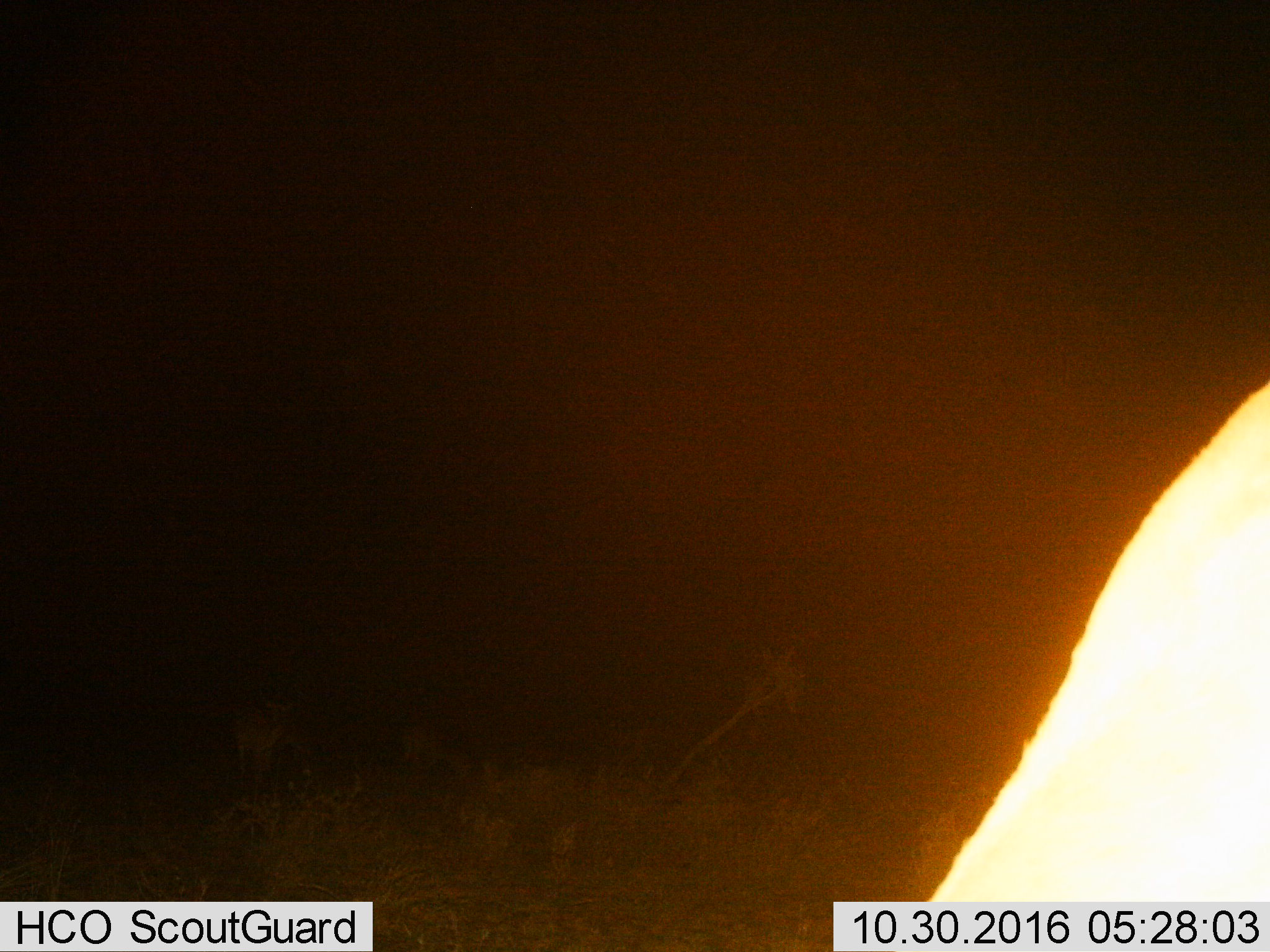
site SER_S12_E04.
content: unidentified animal